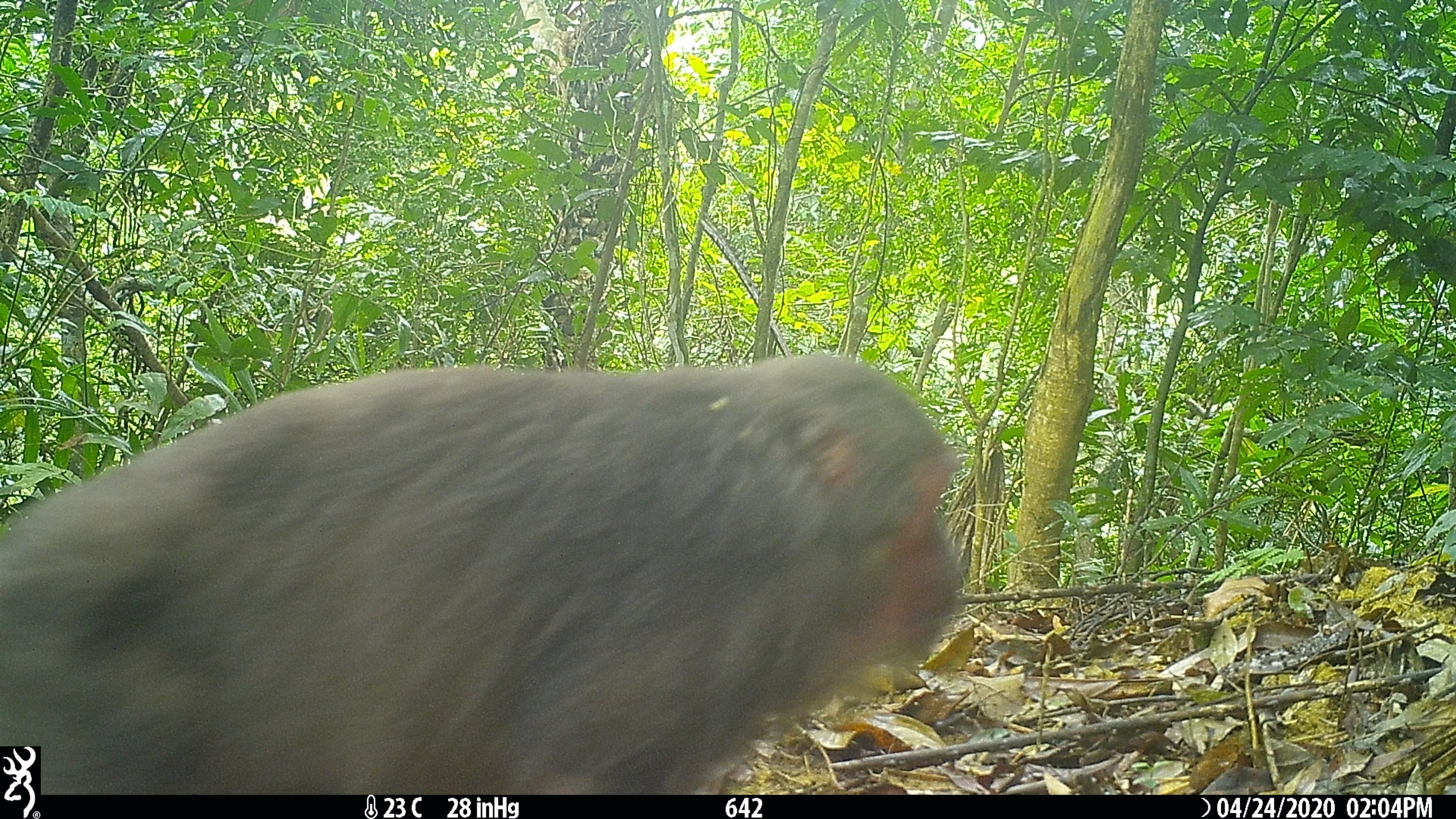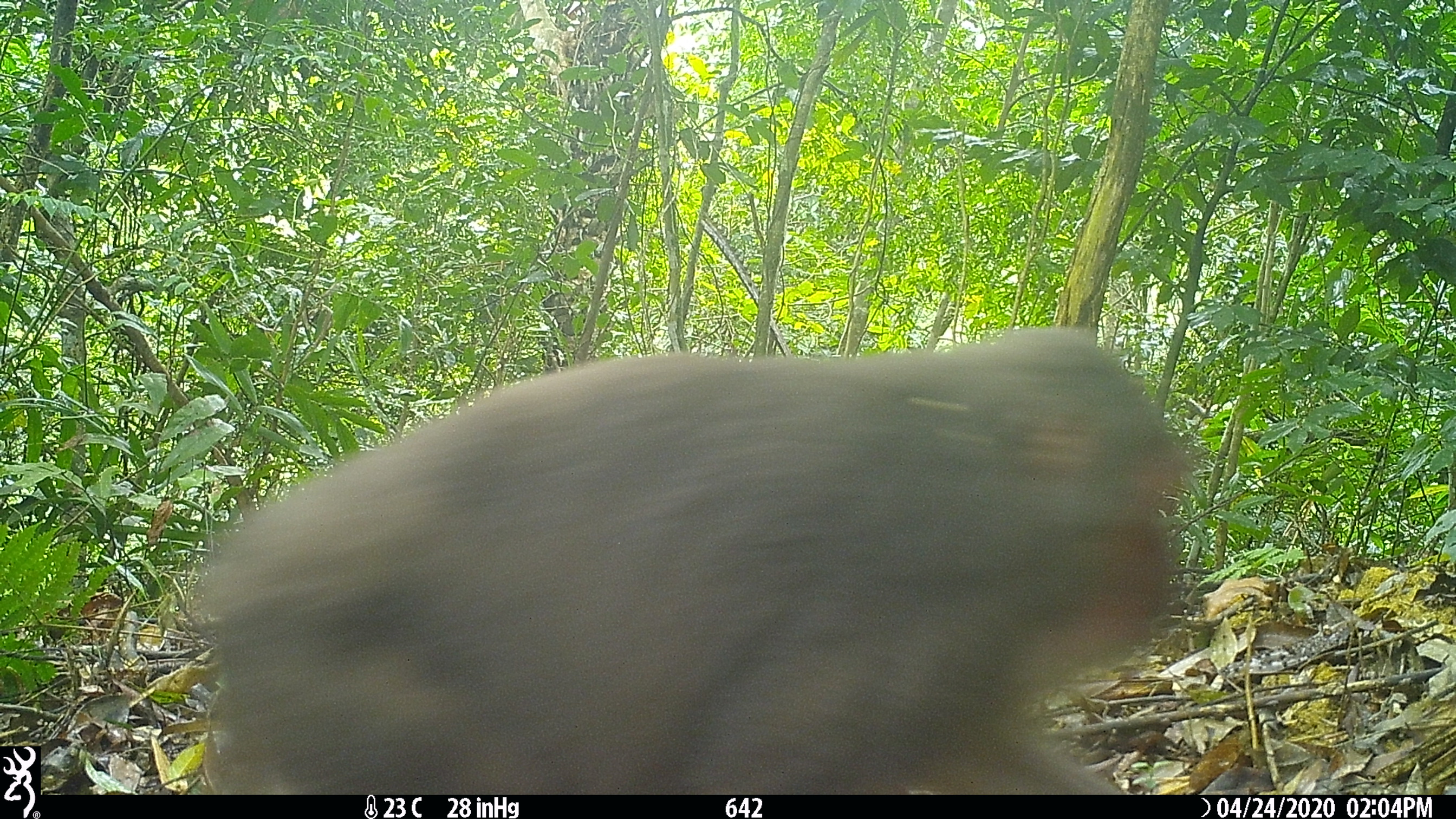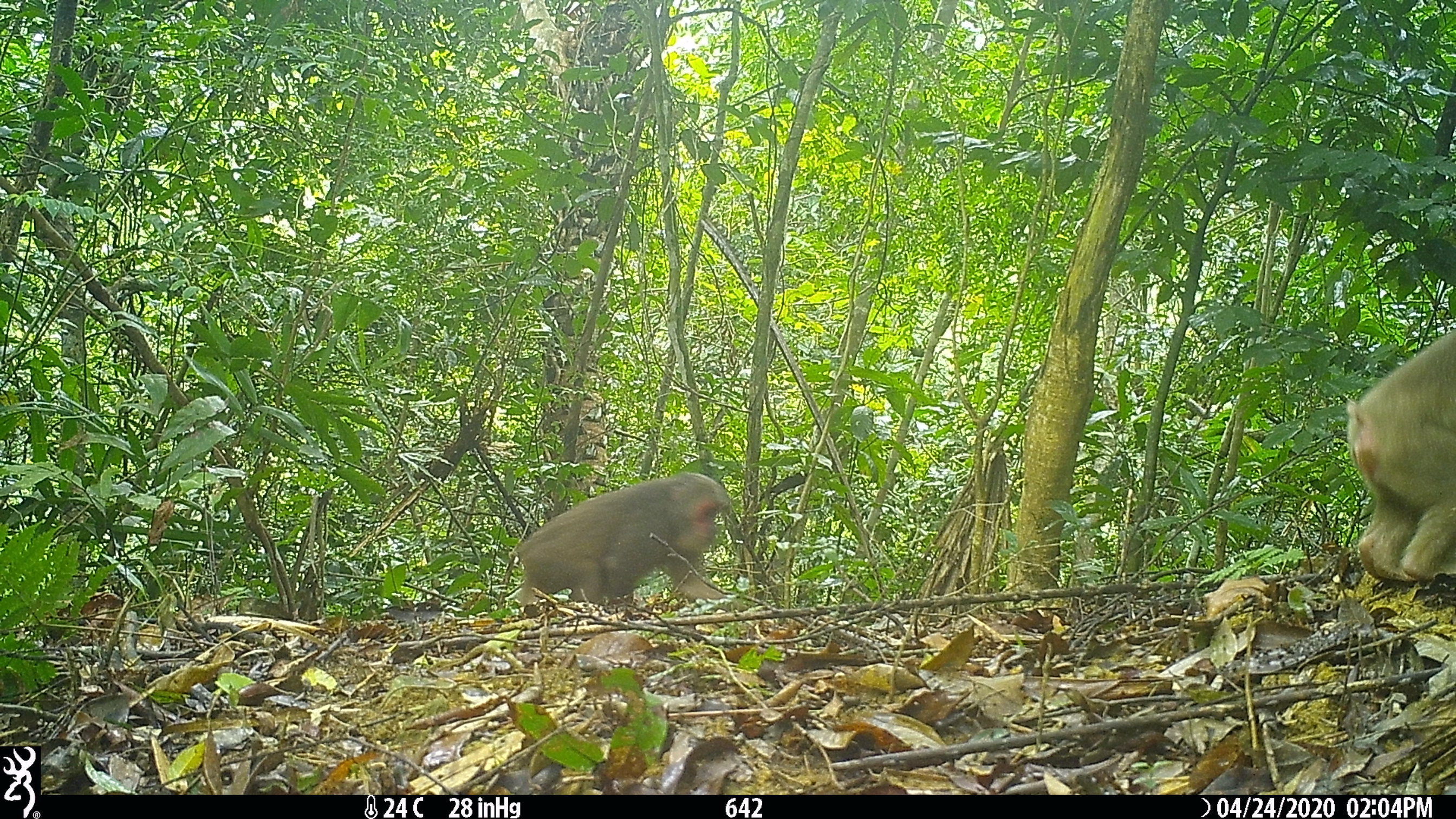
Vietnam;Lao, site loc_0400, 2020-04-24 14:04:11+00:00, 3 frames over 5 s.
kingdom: Animalia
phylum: Chordata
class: Mammalia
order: Primates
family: Cercopithecidae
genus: Macaca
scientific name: Macaca arctoides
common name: stump-tailed macaque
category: stump tailed macaque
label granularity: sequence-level